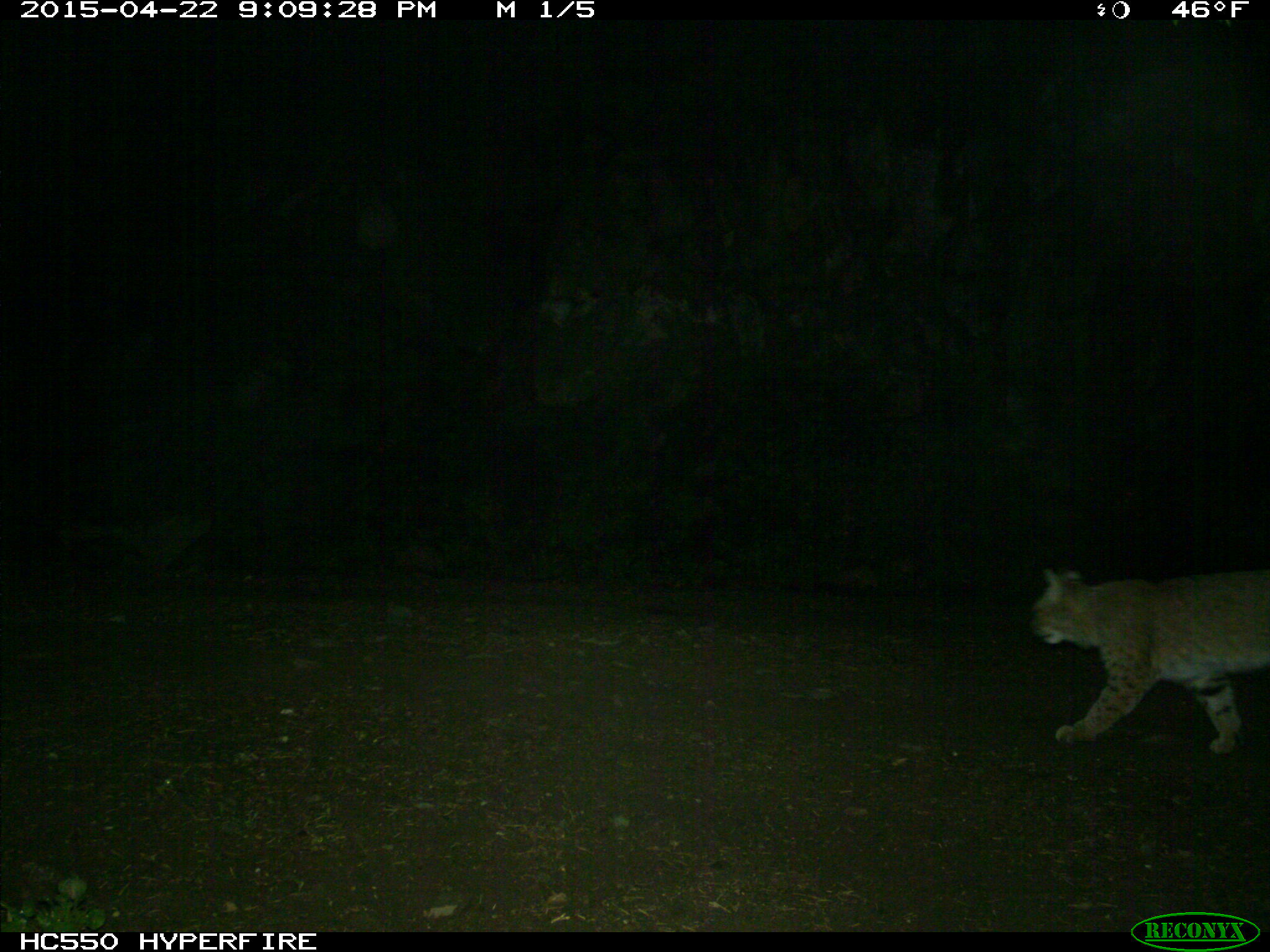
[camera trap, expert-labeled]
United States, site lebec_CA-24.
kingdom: Animalia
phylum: Chordata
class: Mammalia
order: Carnivora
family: Felidae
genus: Lynx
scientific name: Lynx rufus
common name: bobcat